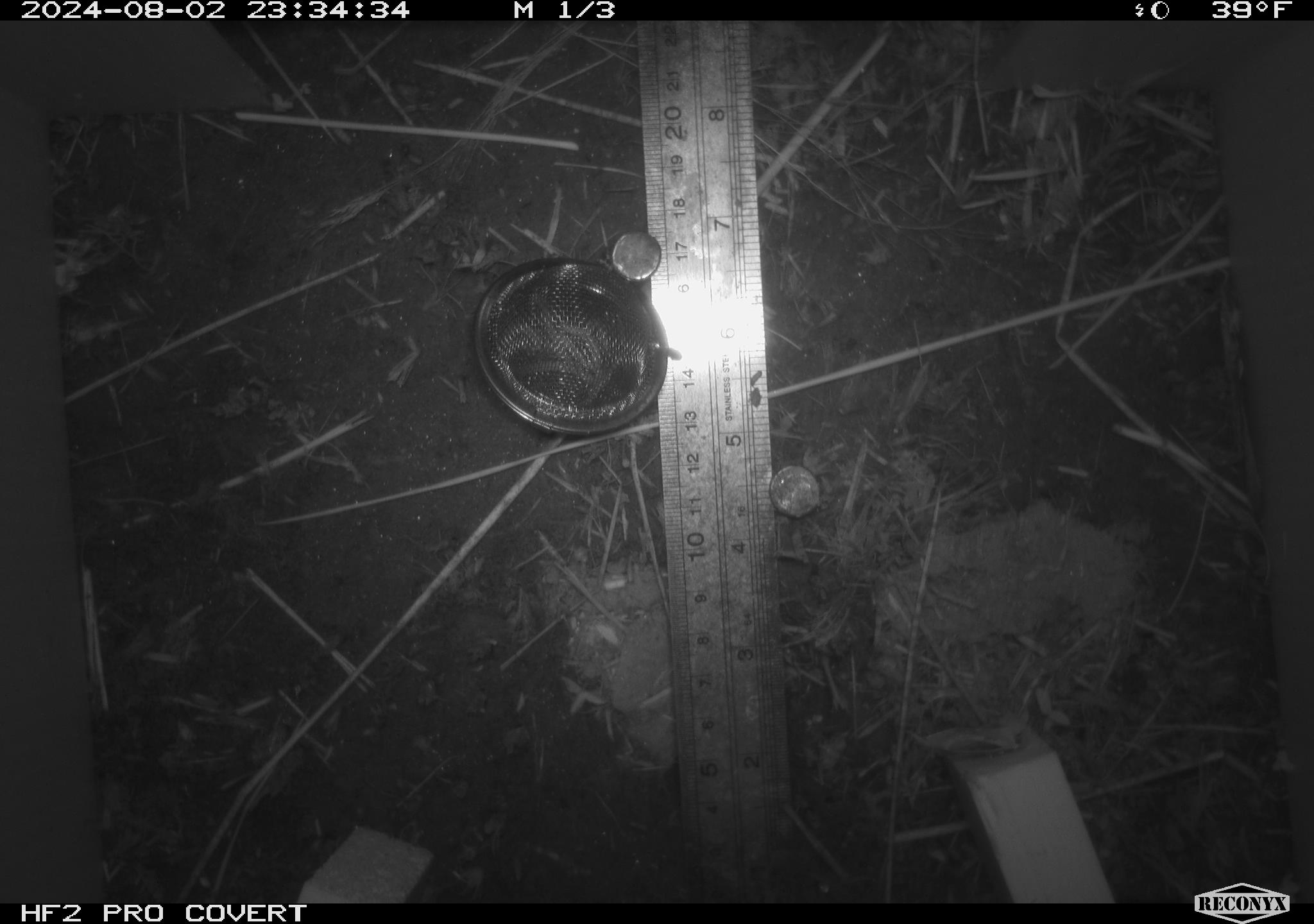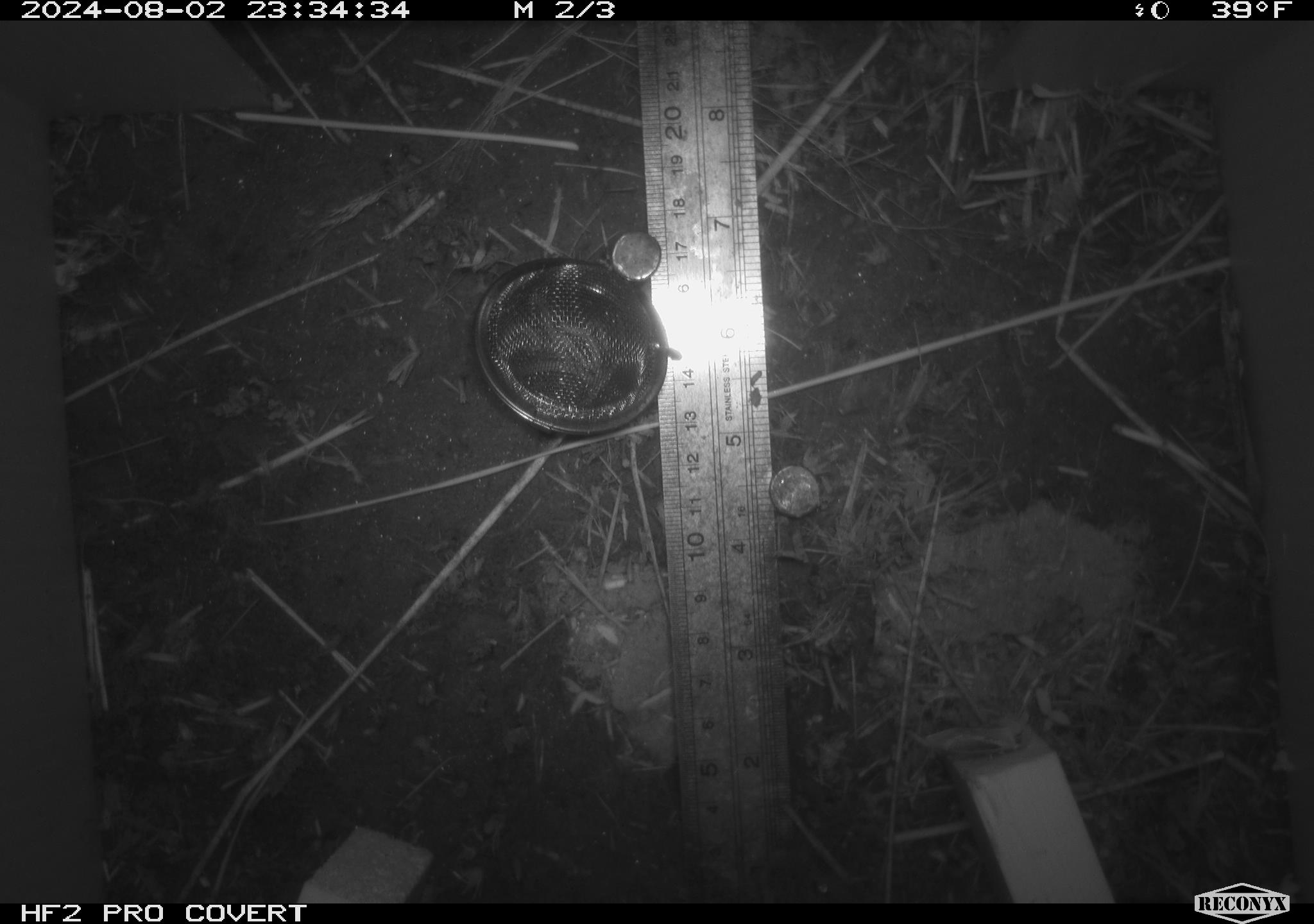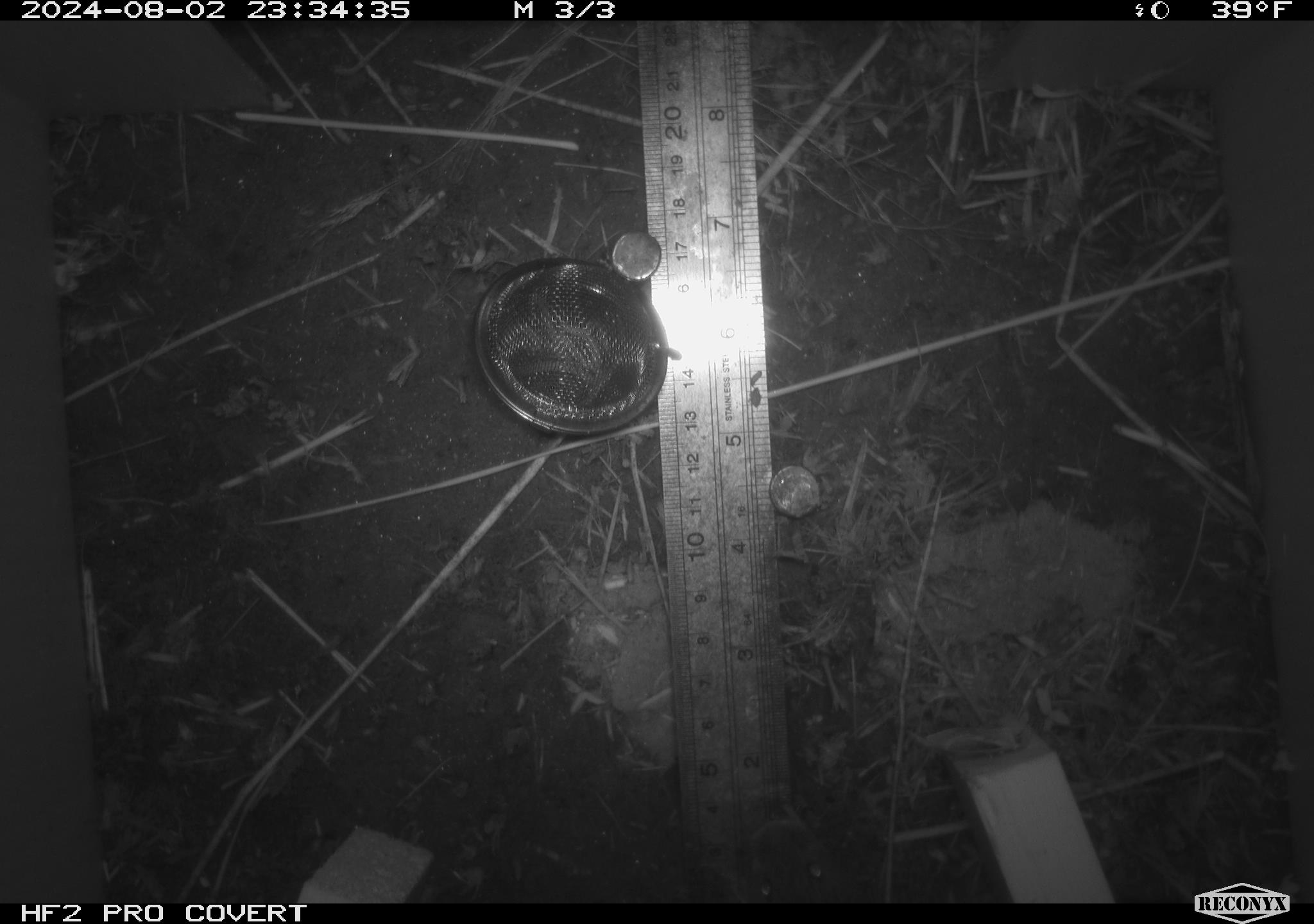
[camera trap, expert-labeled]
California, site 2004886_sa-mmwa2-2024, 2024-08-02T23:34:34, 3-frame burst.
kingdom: Animalia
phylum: Chordata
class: Mammalia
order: Rodentia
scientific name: Rodentia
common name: mouse species